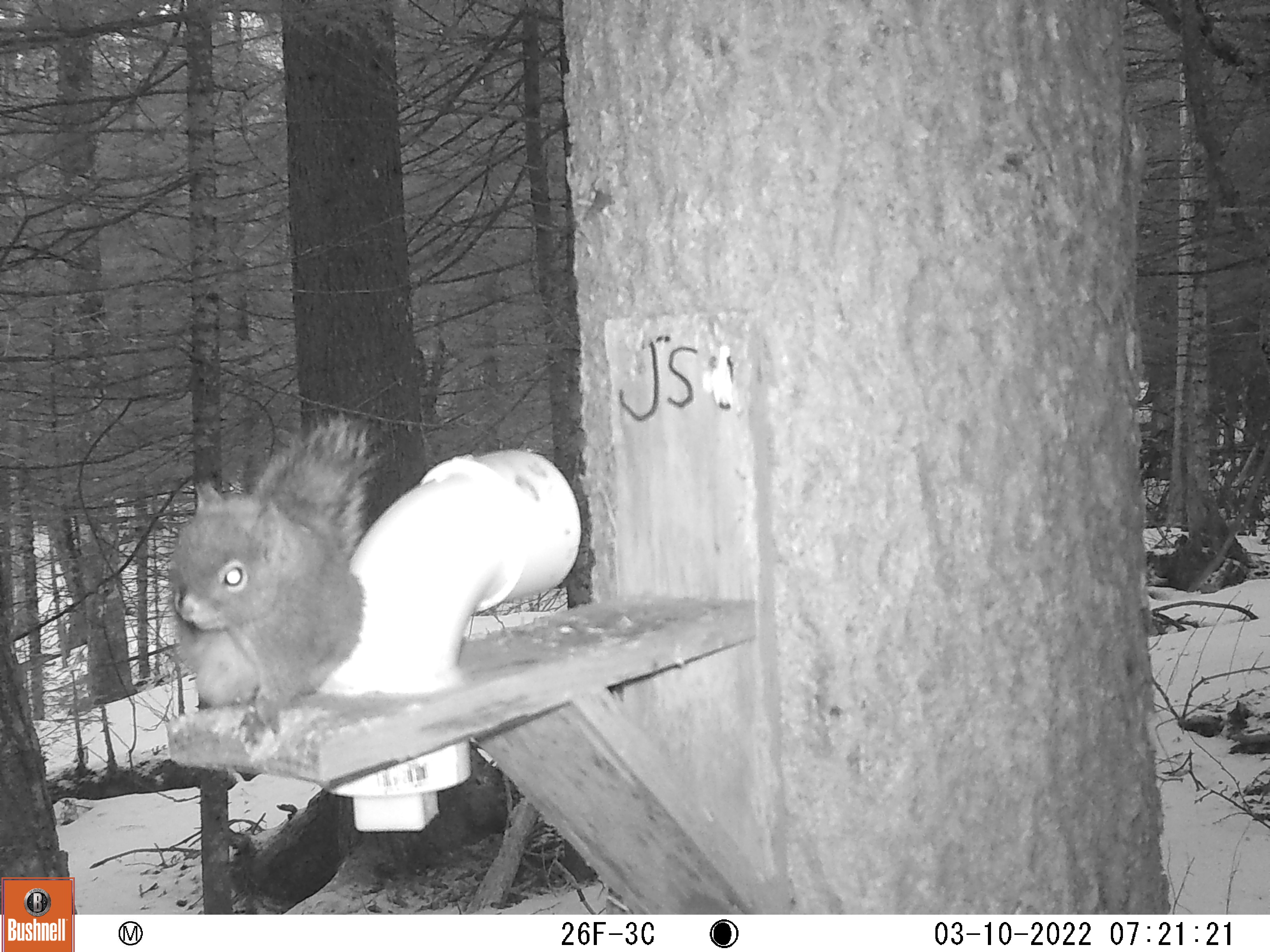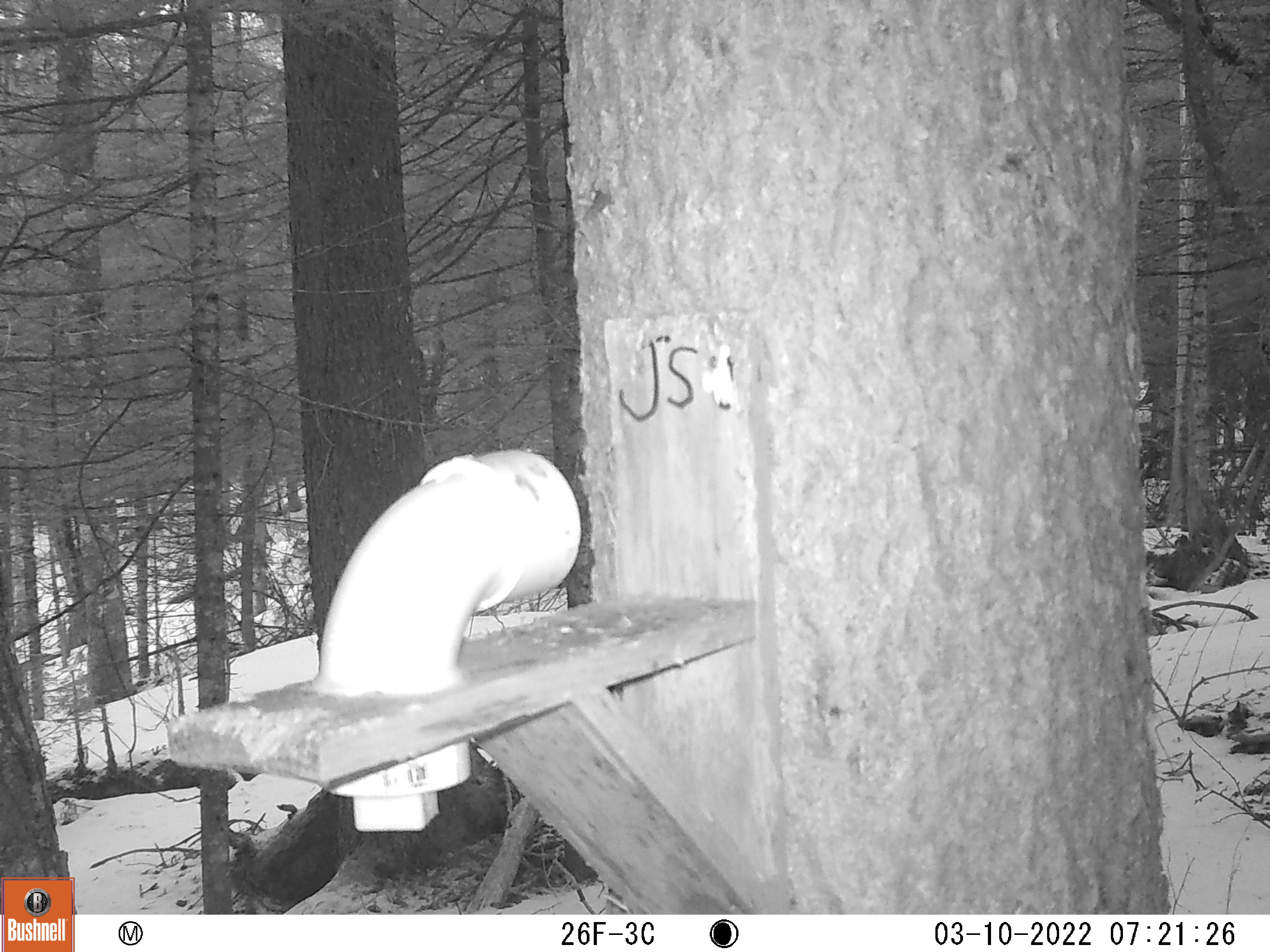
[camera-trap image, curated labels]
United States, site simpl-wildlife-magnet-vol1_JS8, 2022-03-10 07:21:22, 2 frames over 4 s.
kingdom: Animalia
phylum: Chordata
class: Mammalia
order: Rodentia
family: Sciuridae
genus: Tamiasciurus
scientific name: Tamiasciurus hudsonicus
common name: red squirrel